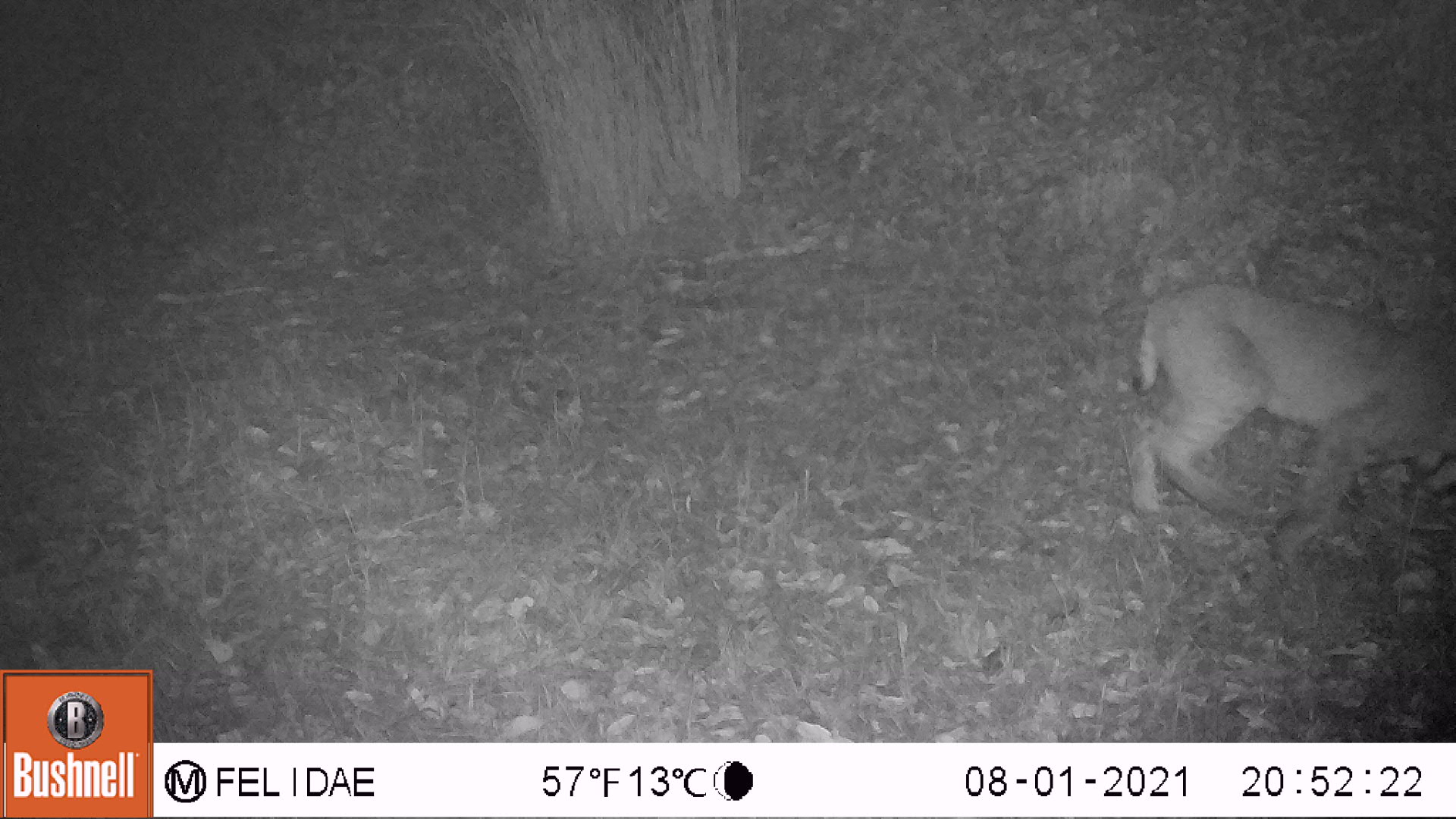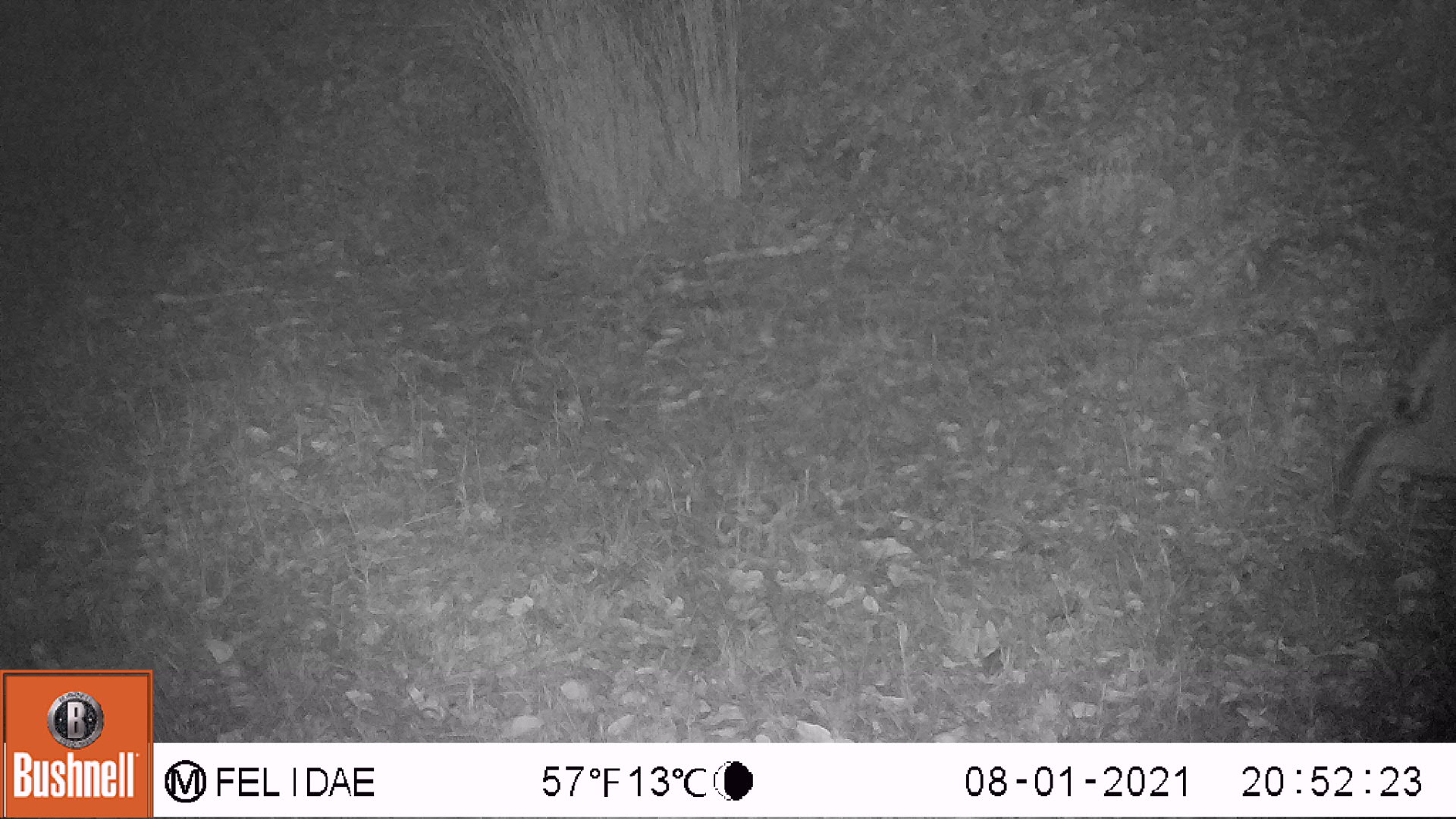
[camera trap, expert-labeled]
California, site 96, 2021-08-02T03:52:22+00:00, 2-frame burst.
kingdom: Animalia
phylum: Chordata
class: Mammalia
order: Carnivora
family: Felidae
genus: Lynx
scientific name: Lynx rufus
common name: bobcat